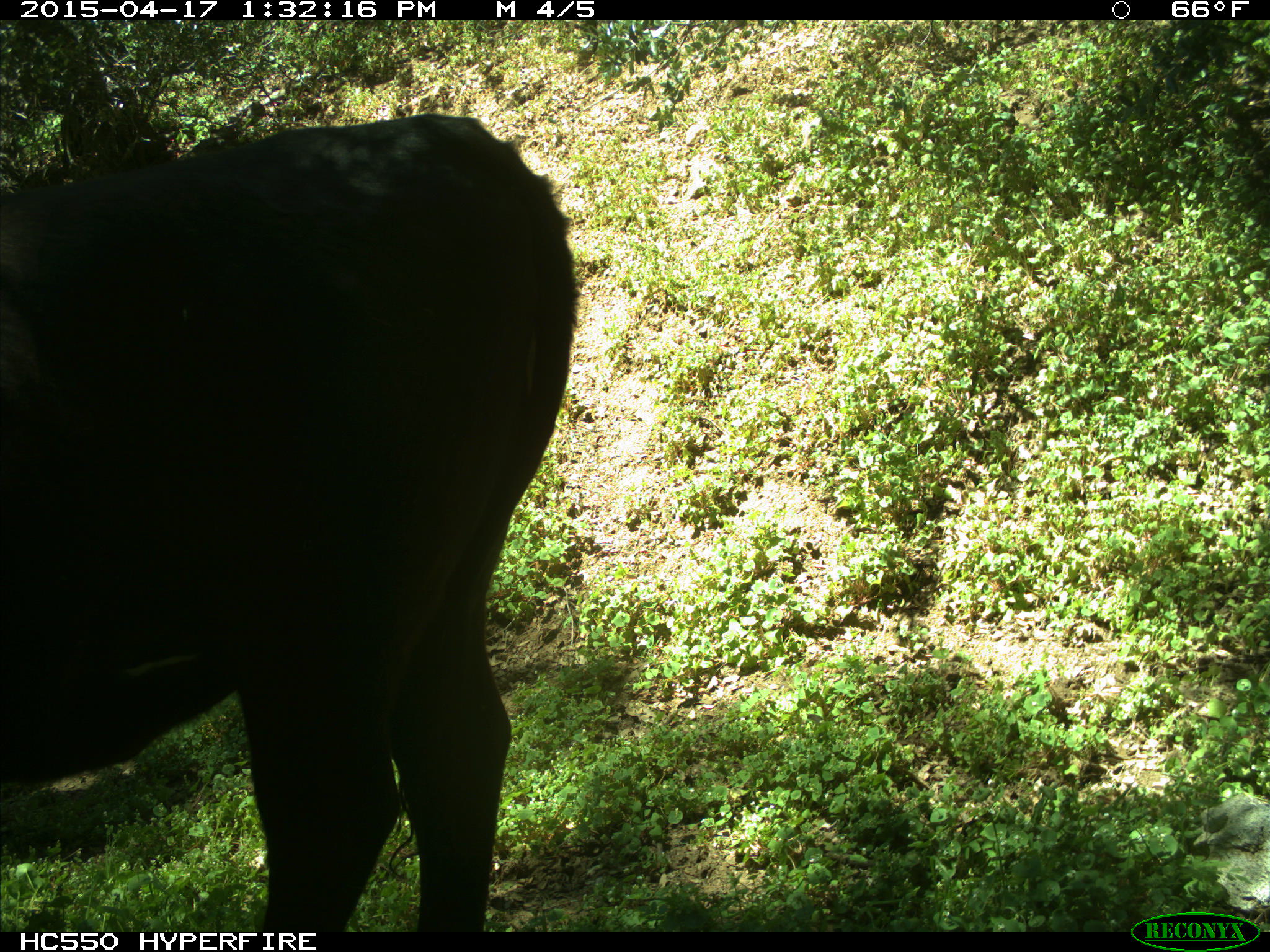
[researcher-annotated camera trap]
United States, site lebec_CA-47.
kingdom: Animalia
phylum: Chordata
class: Mammalia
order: Artiodactyla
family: Bovidae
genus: Bos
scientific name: Bos taurus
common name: domestic cow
Bos taurus (domestic cow).